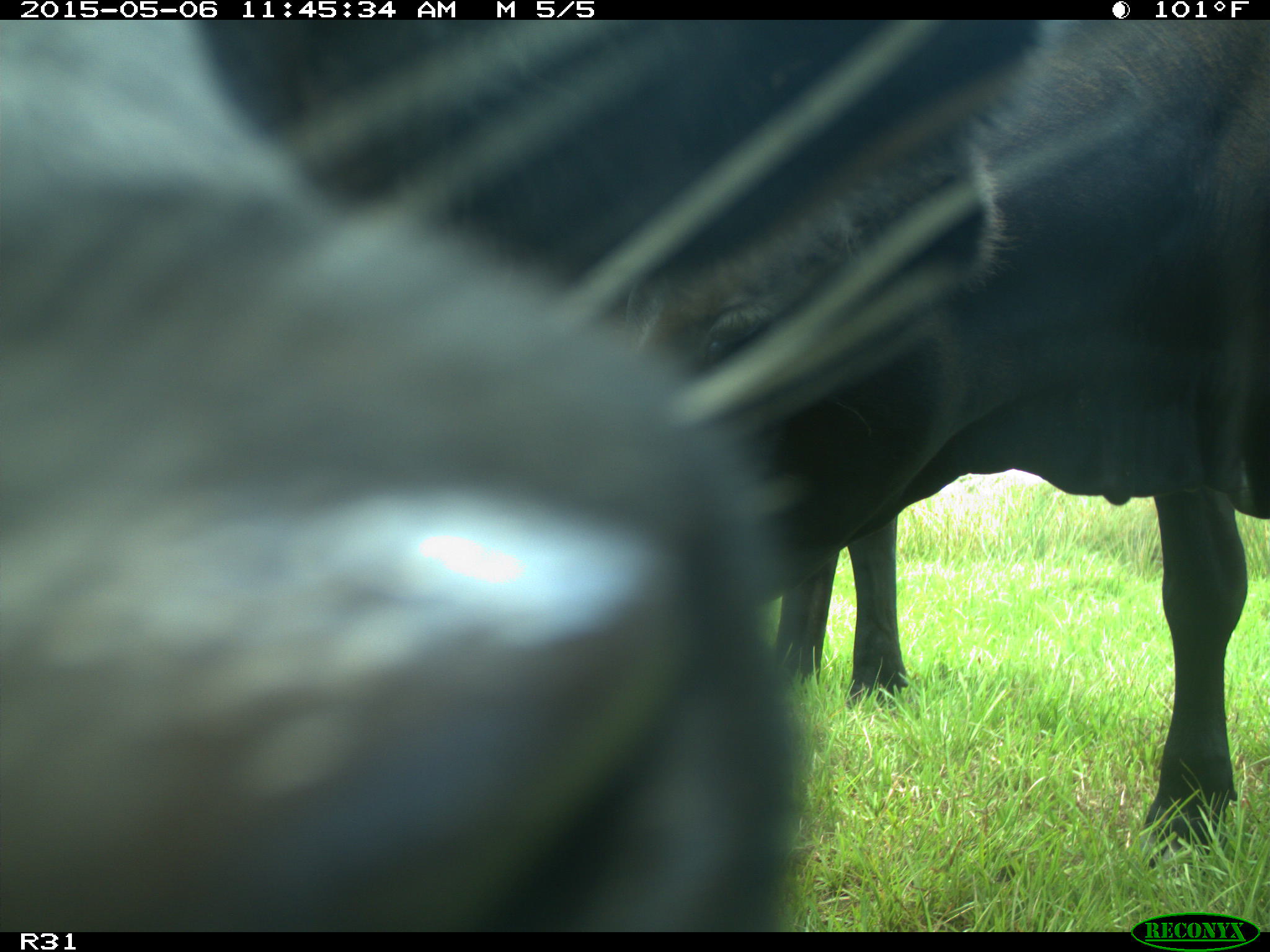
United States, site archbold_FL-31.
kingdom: Animalia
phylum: Chordata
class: Mammalia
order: Artiodactyla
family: Bovidae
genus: Bos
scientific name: Bos taurus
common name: domestic cow